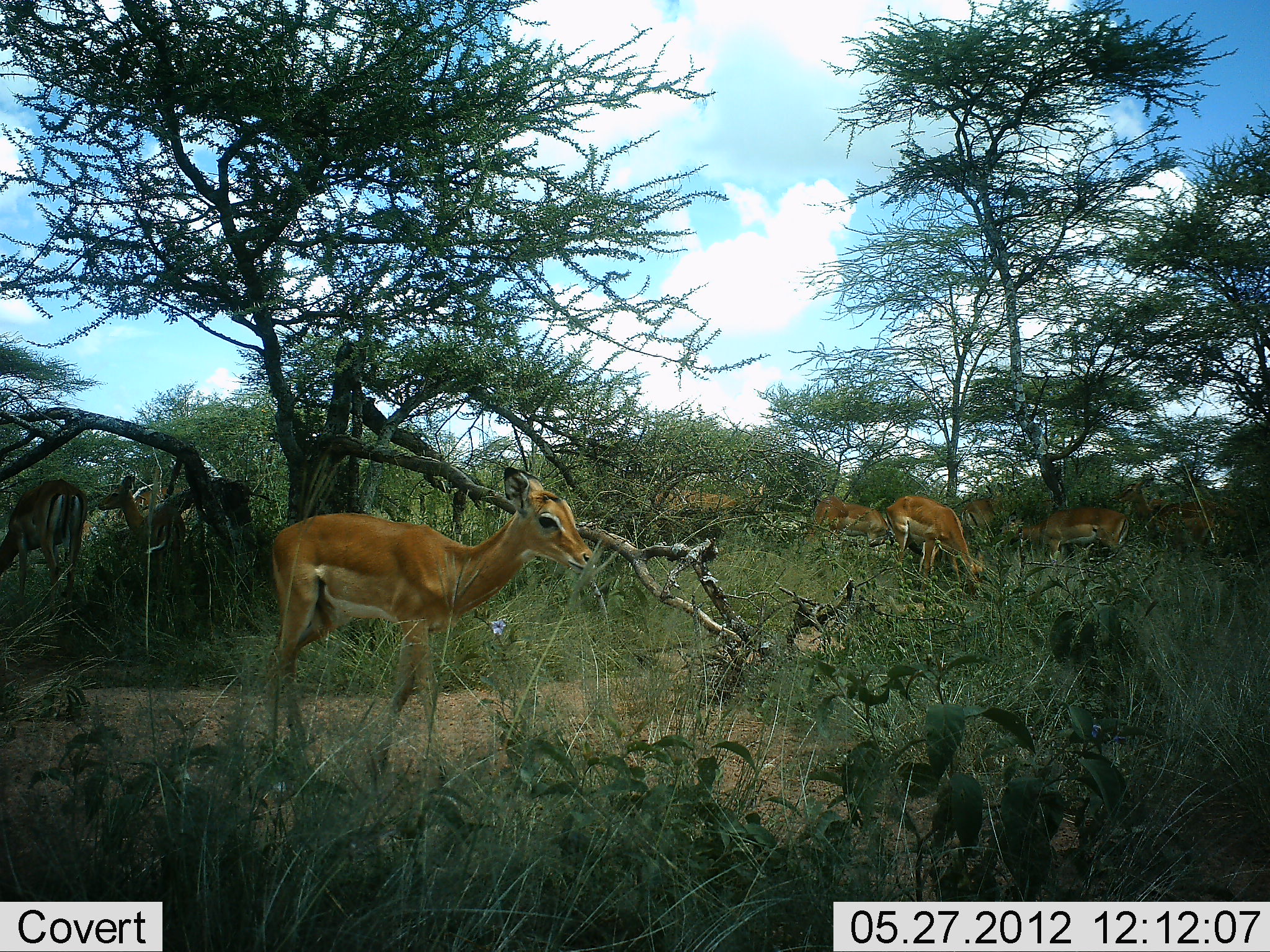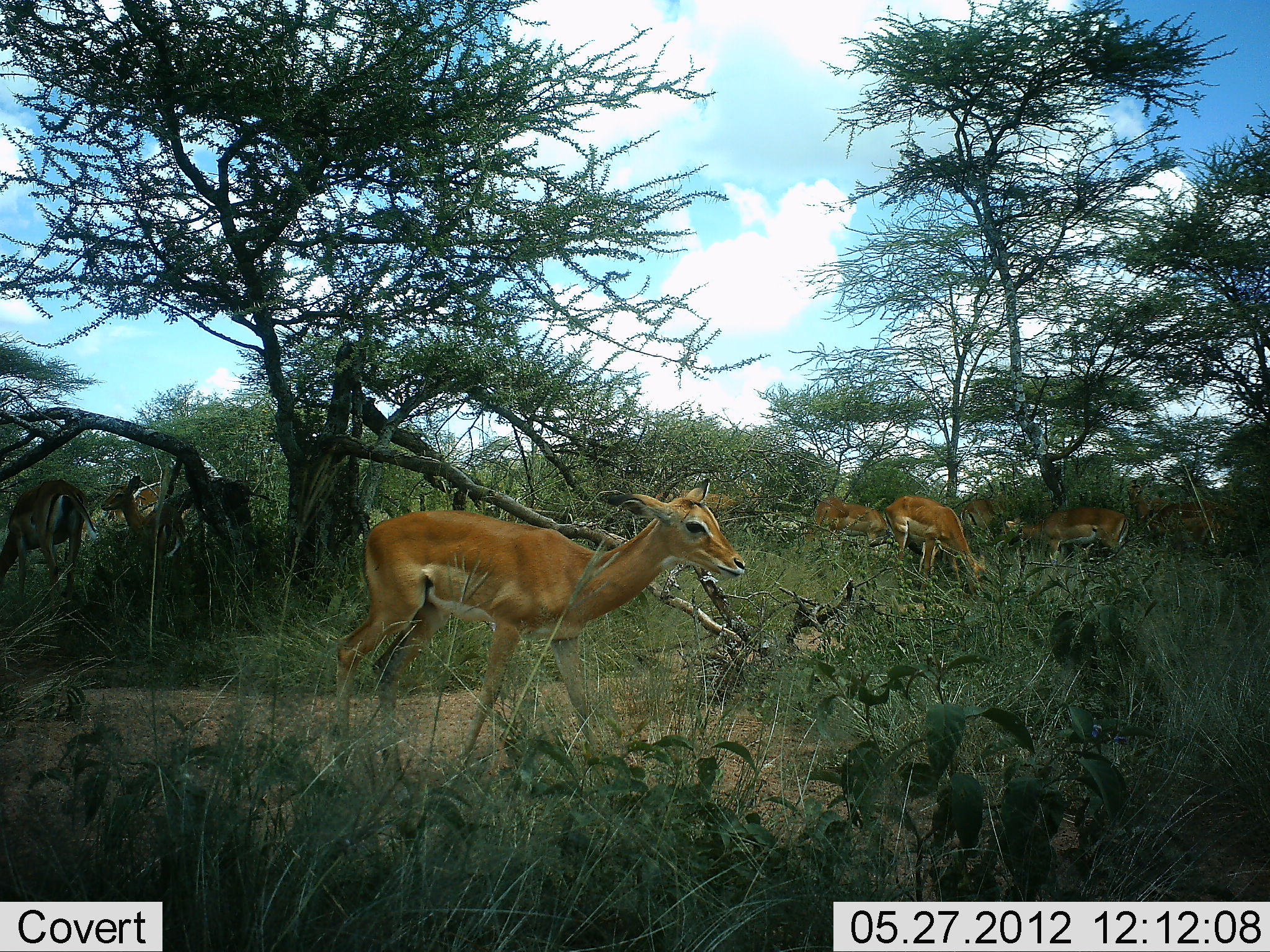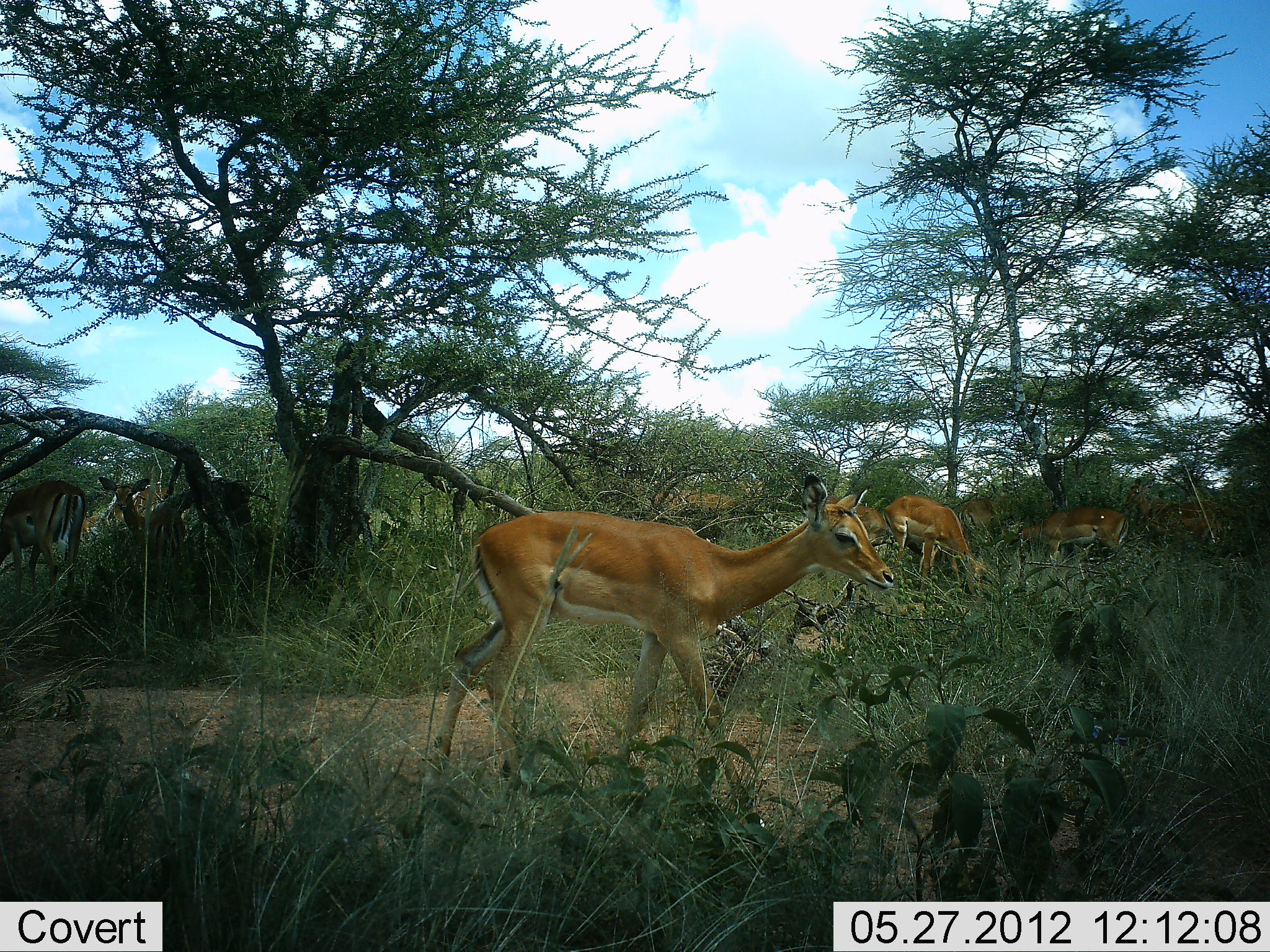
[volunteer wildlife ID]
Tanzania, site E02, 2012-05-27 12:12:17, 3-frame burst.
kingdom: Animalia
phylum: Chordata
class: Mammalia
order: Artiodactyla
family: Bovidae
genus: Aepyceros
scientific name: Aepyceros melampus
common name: impala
Impala (Aepyceros melampus), count 9. Behavior (volunteer vote fractions): standing 60%, resting 0%, moving 70%, interacting 0%. Young present (vote fraction): 20%. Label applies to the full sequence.